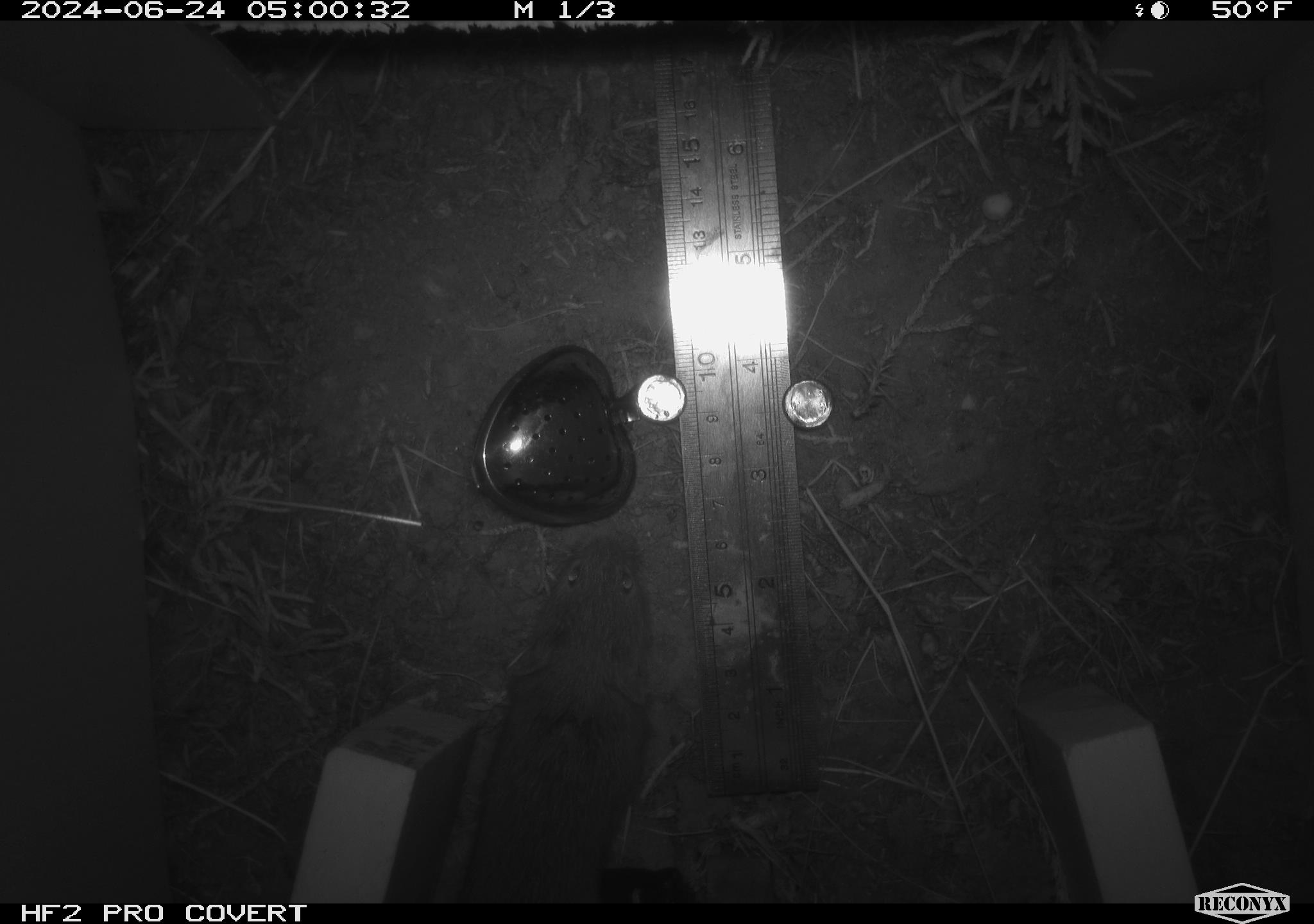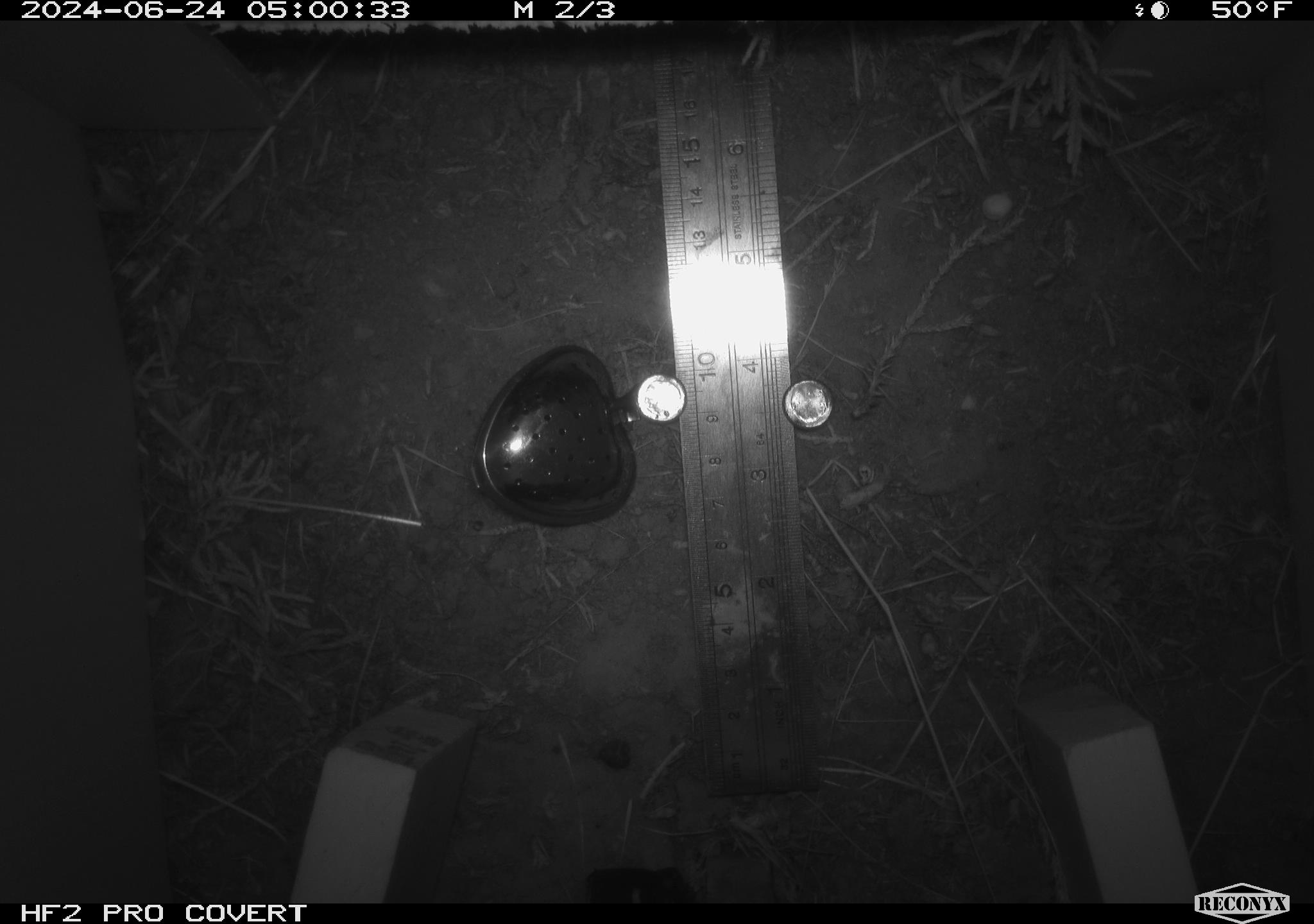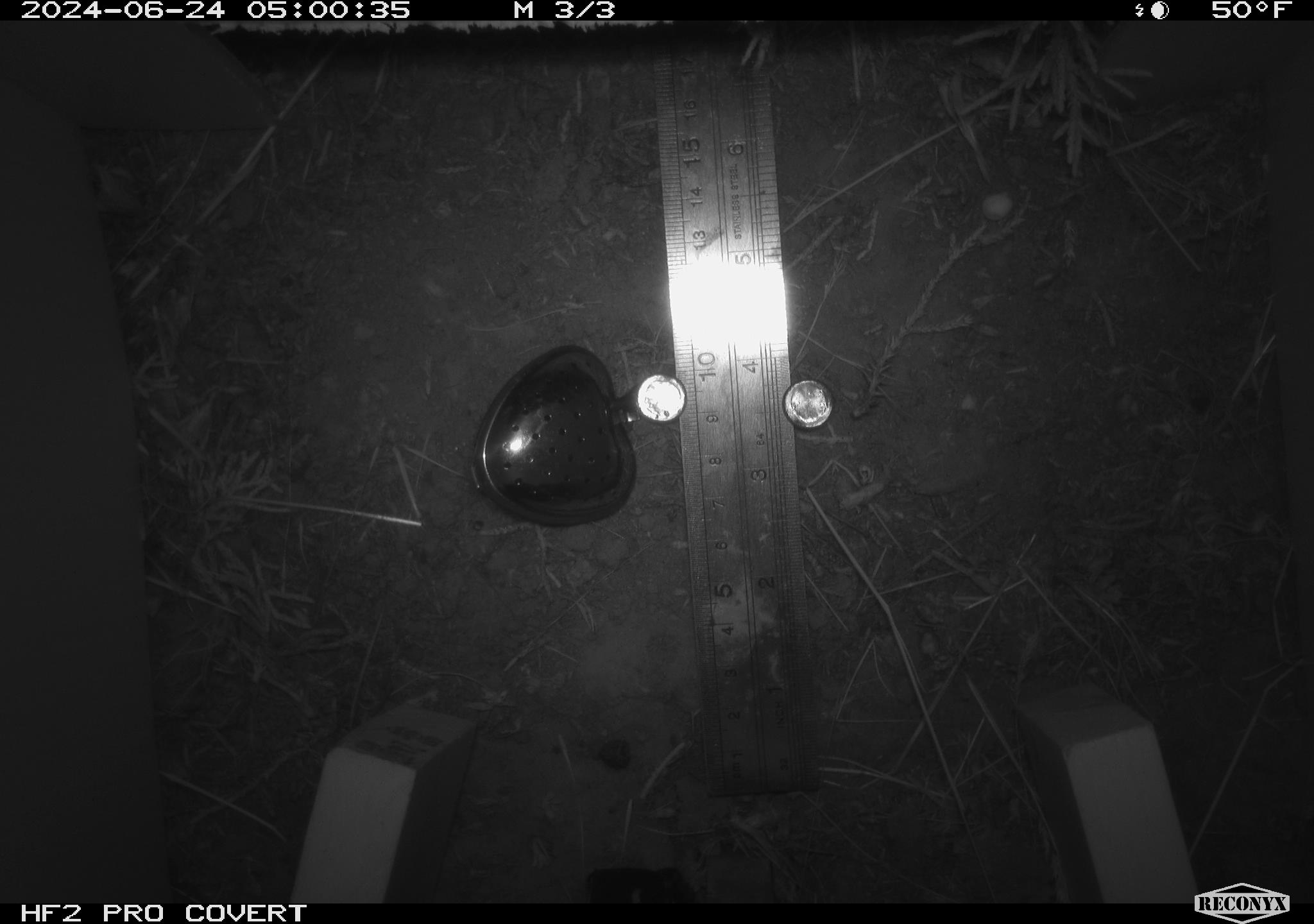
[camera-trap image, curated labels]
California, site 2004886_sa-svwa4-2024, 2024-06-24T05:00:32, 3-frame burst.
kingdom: Animalia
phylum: Chordata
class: Mammalia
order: Rodentia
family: Cricetidae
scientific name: Arvicolinae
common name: voles, lemmings, and muskrats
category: arvicolinae subfamily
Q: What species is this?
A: Arvicolinae subfamily (voles, lemmings, and muskrats) (Arvicolinae).